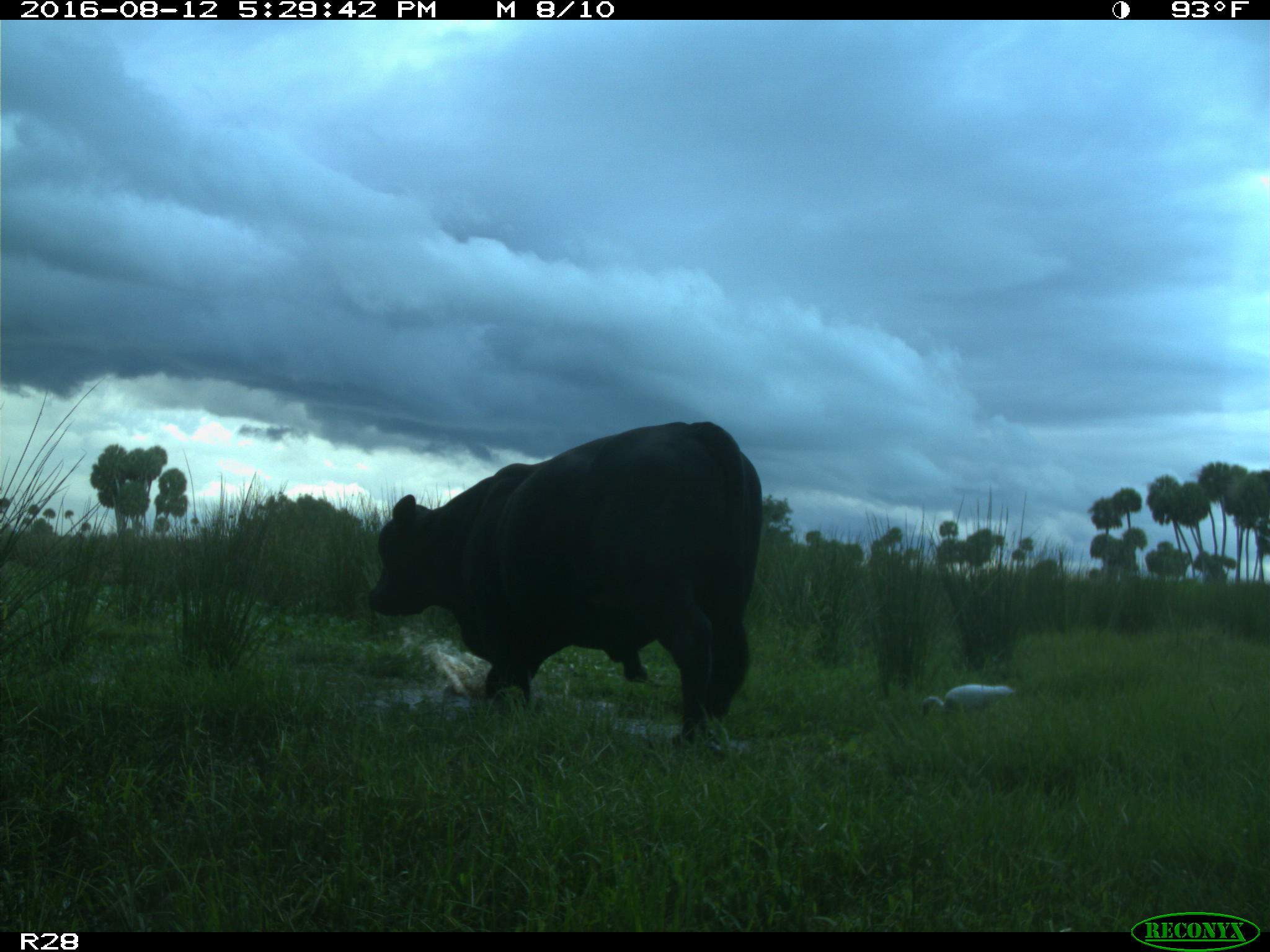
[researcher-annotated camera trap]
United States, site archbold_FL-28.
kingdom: Animalia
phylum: Chordata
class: Mammalia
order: Artiodactyla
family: Bovidae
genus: Bos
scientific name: Bos taurus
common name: domestic cow